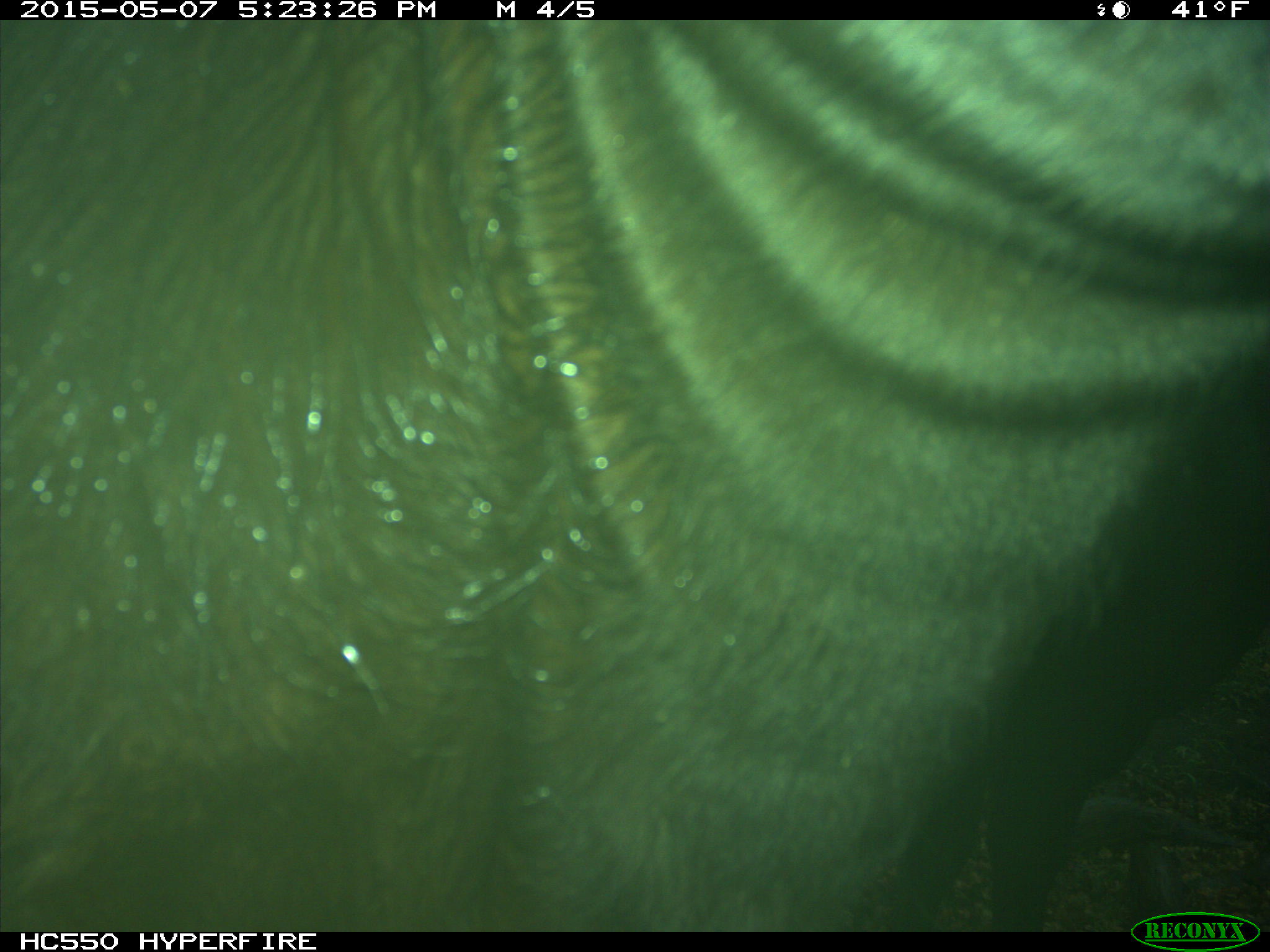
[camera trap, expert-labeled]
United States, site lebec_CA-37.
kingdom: Animalia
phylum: Chordata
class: Mammalia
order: Artiodactyla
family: Bovidae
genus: Bos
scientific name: Bos taurus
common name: domestic cow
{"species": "Bos taurus (domestic cow)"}